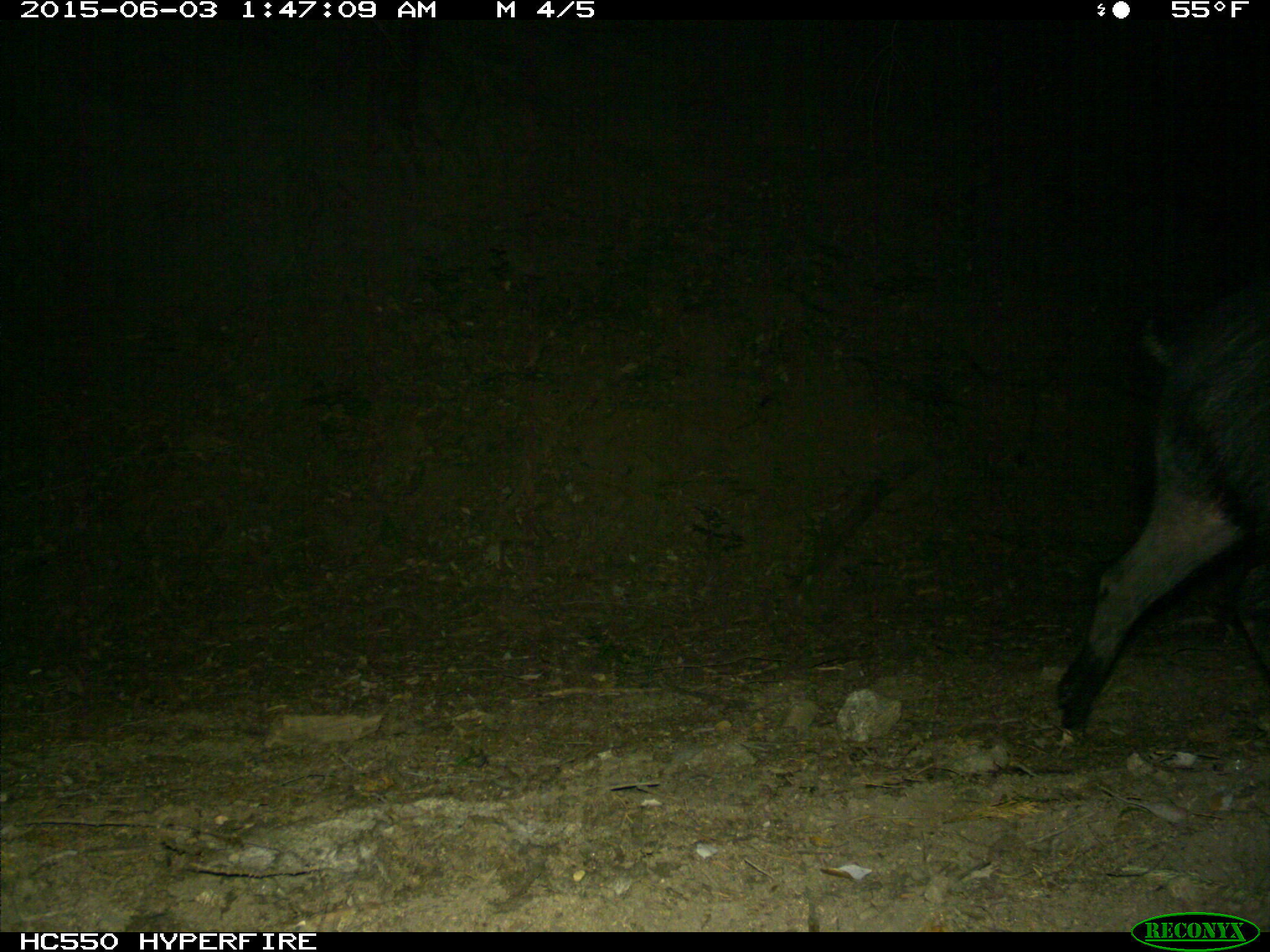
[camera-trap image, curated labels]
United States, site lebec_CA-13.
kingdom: Animalia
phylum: Chordata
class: Mammalia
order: Artiodactyla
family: Suidae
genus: Sus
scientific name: Sus scrofa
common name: wild boar